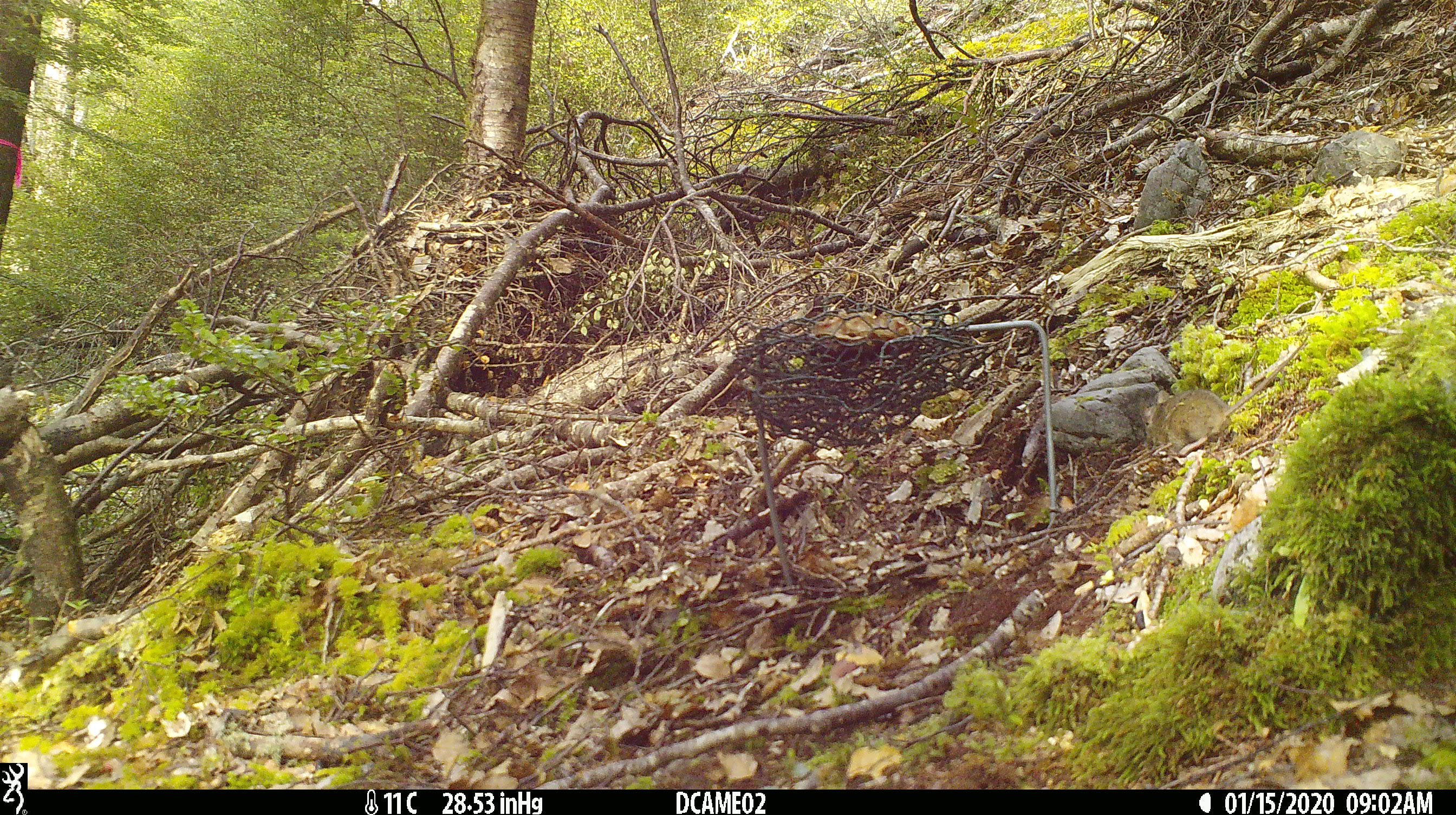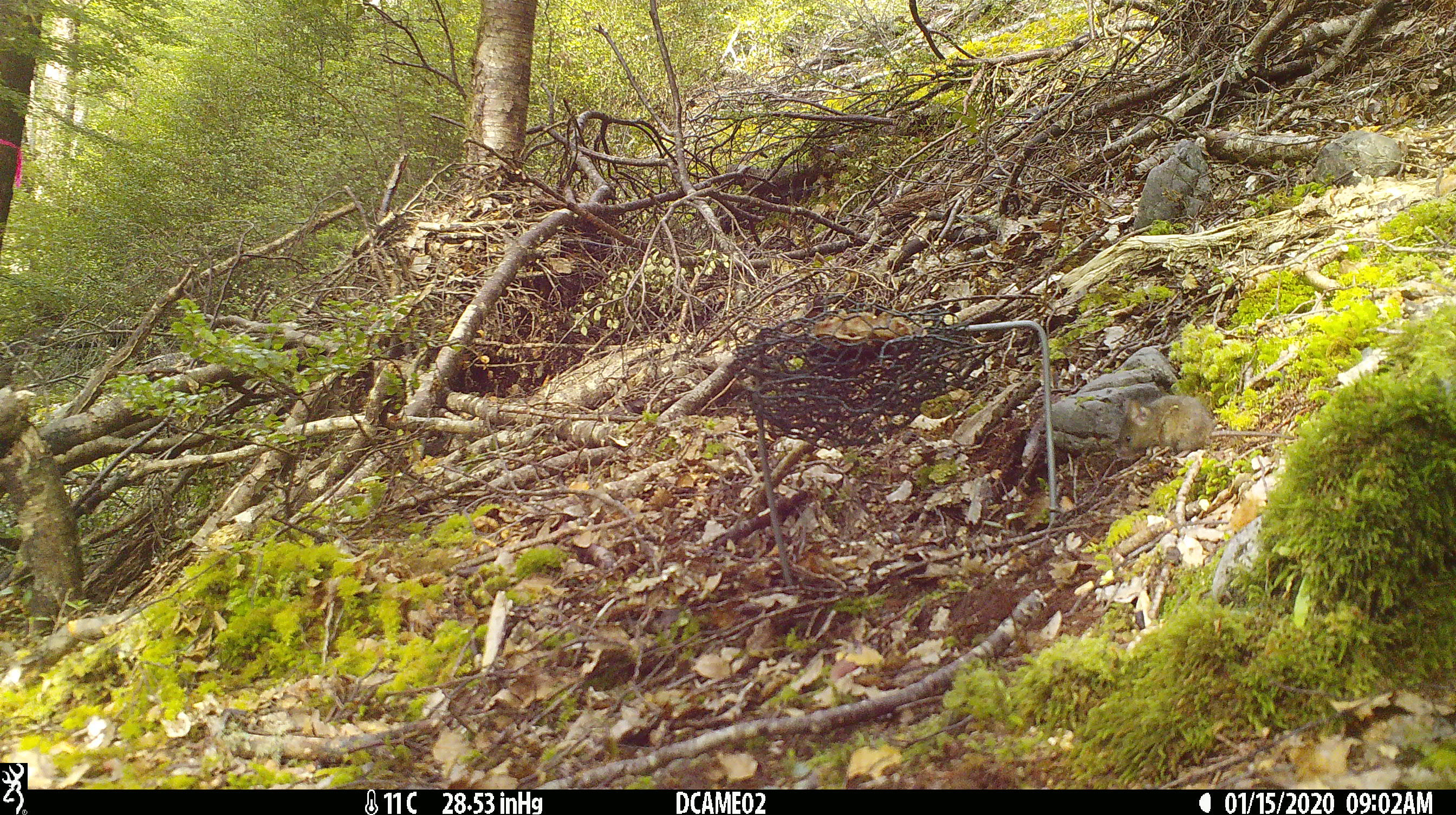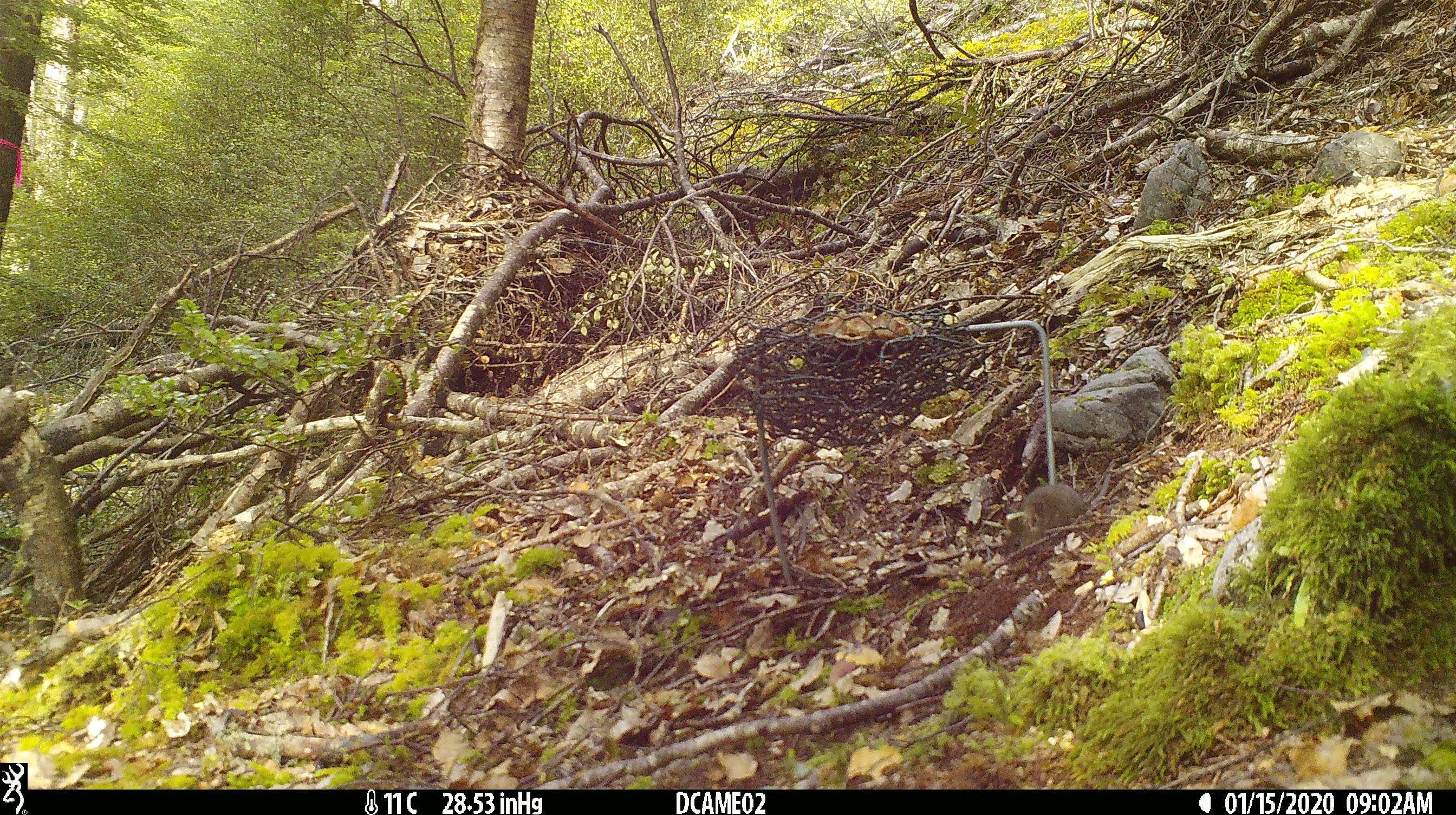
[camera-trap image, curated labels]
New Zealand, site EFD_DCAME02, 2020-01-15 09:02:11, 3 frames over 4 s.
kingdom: Animalia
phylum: Chordata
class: Mammalia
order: Rodentia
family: Muridae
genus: Mus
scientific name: Mus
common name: mouse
Mouse (Mus).